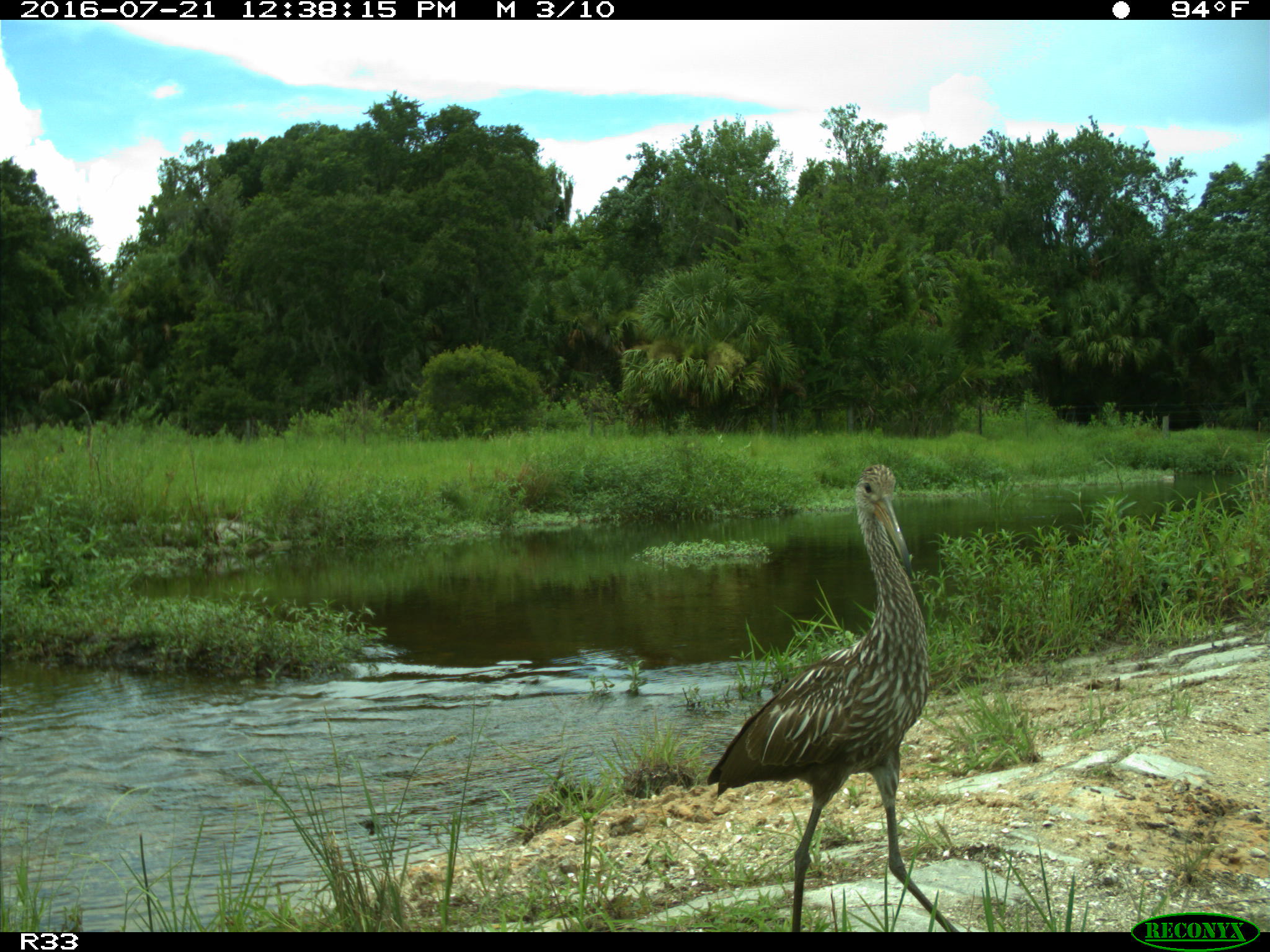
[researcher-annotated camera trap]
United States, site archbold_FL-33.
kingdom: Animalia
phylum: Chordata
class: Aves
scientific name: Aves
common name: birds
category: unidentified bird